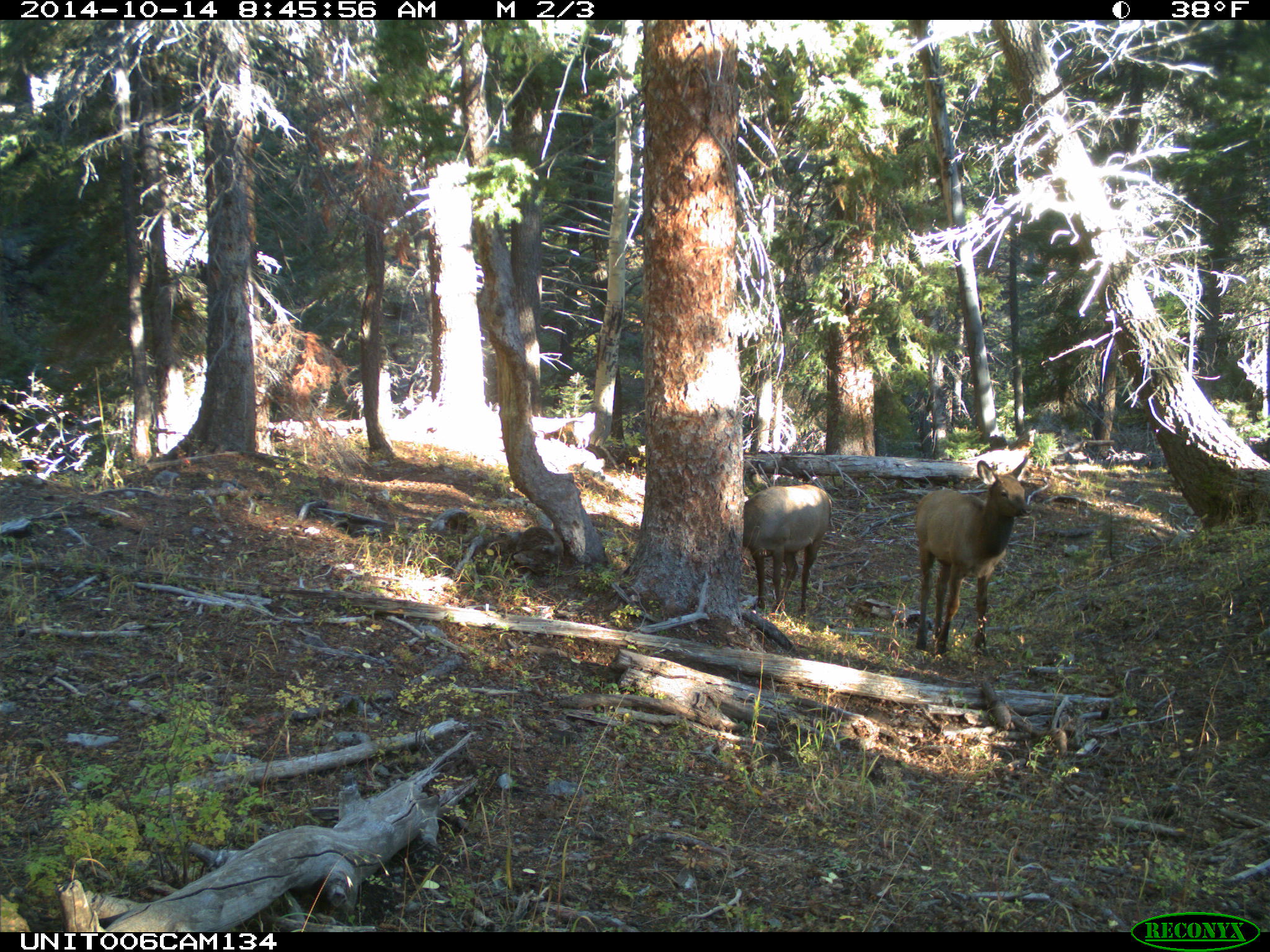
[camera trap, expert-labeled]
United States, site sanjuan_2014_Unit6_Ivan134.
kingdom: Animalia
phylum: Chordata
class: Mammalia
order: Artiodactyla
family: Cervidae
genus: Cervus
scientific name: Cervus elaphus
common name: red deer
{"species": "Cervus elaphus (red deer)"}